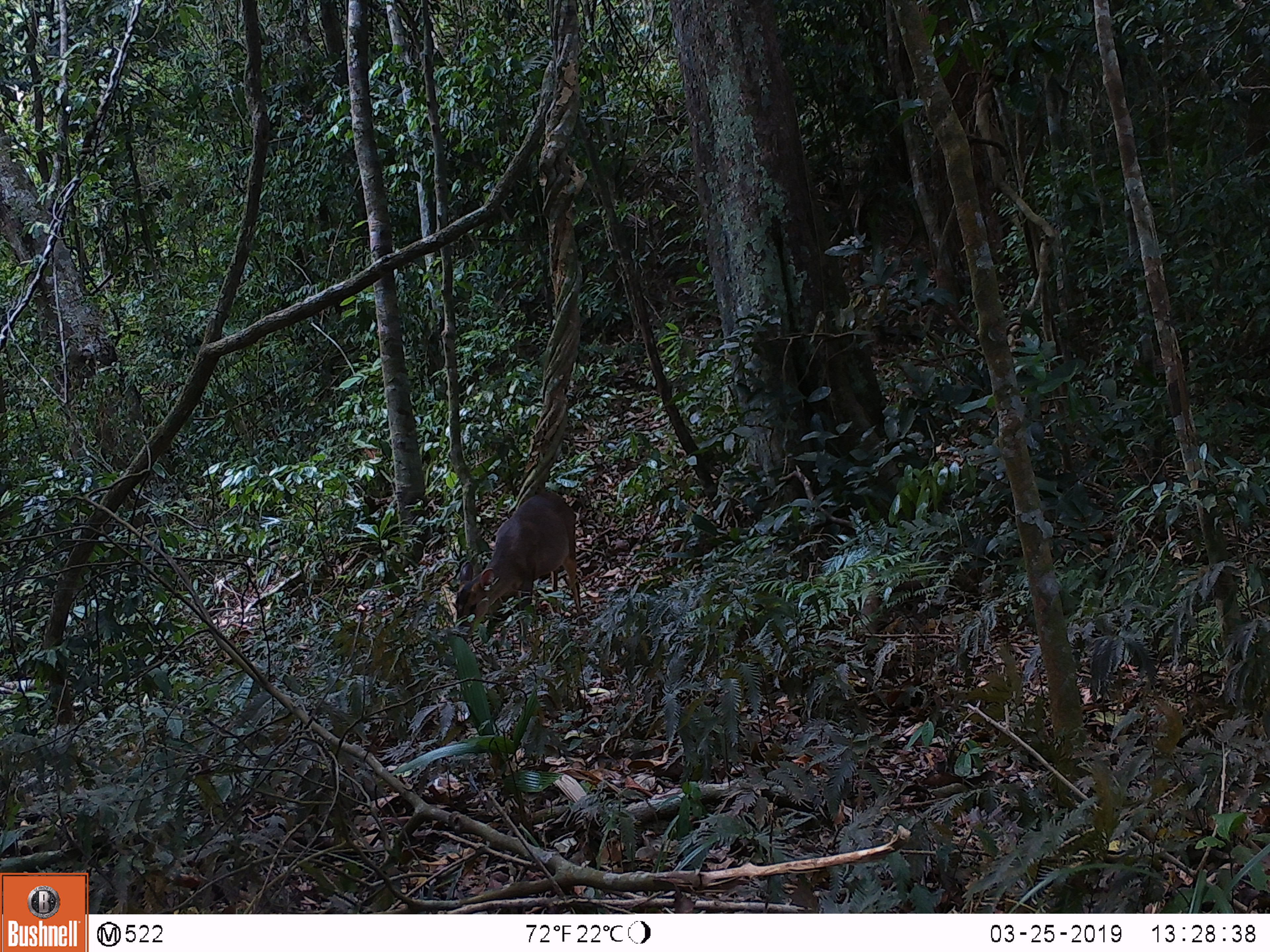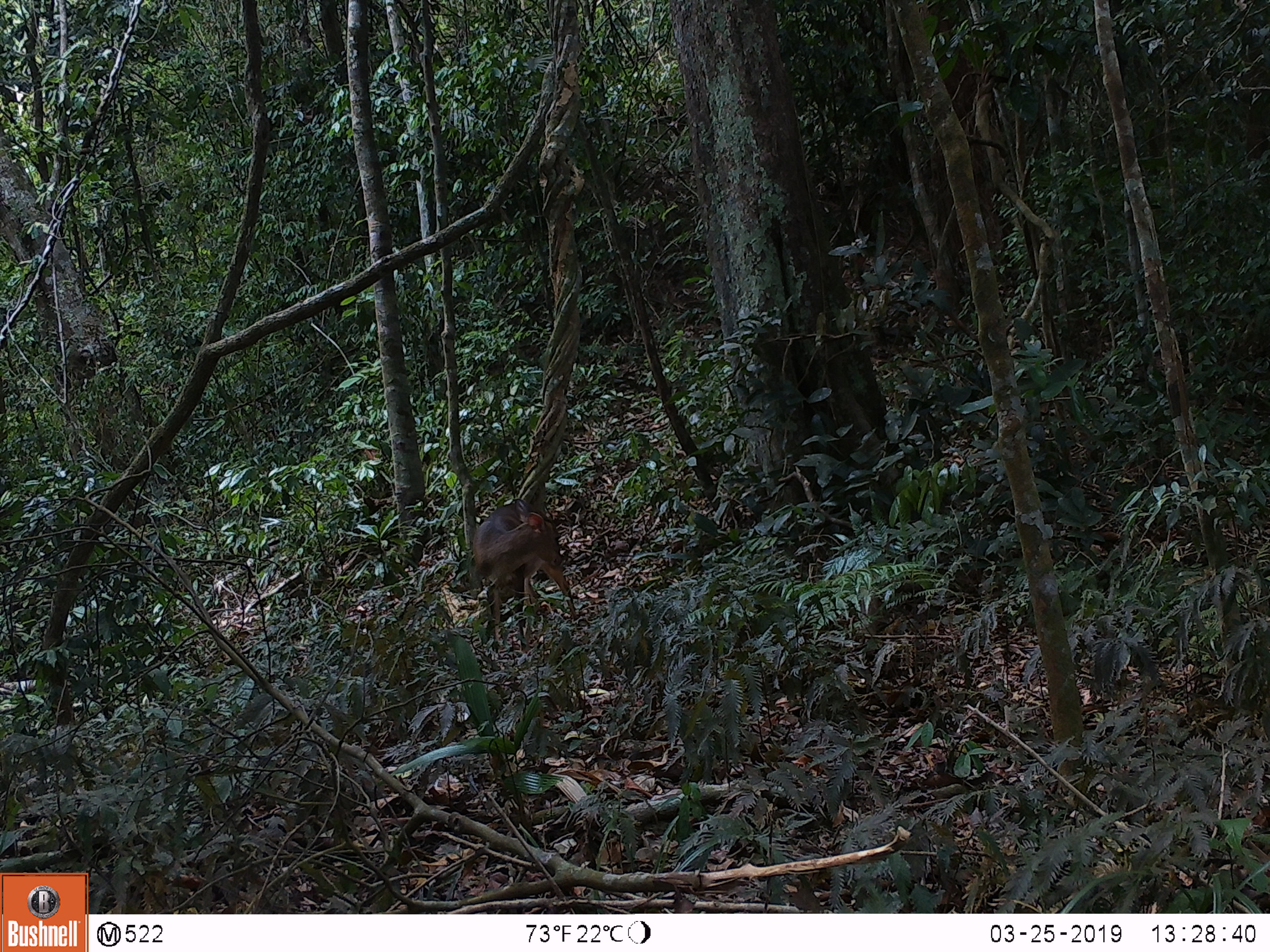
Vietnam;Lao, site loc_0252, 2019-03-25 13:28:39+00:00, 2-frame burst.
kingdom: Animalia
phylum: Chordata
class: Mammalia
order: Artiodactyla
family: Cervidae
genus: Muntiacus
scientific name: Muntiacus vuquangensis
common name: large-antlered muntjac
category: large antlered muntjac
Large antlered muntjac (large-antlered muntjac) (Muntiacus vuquangensis). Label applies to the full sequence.